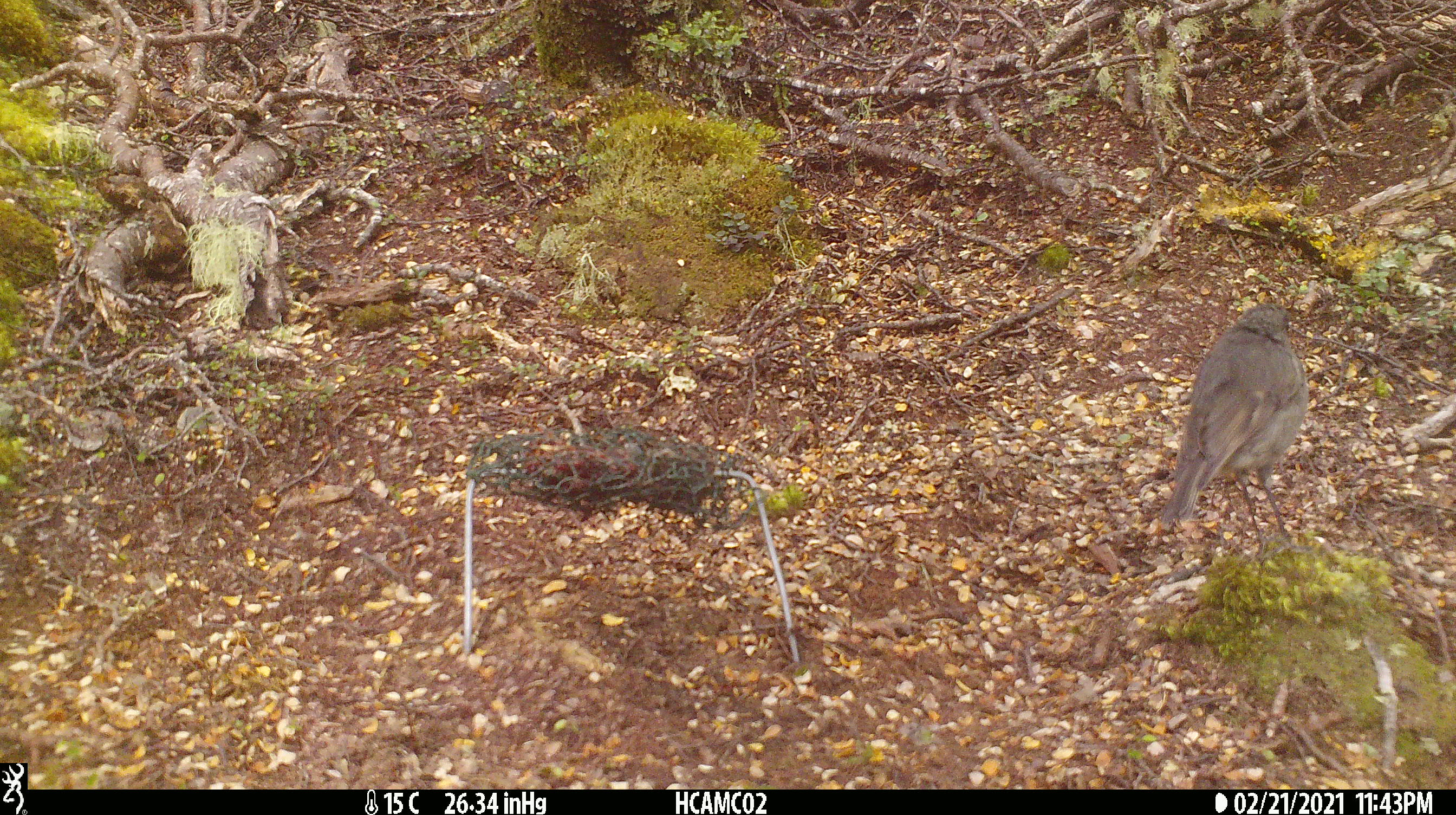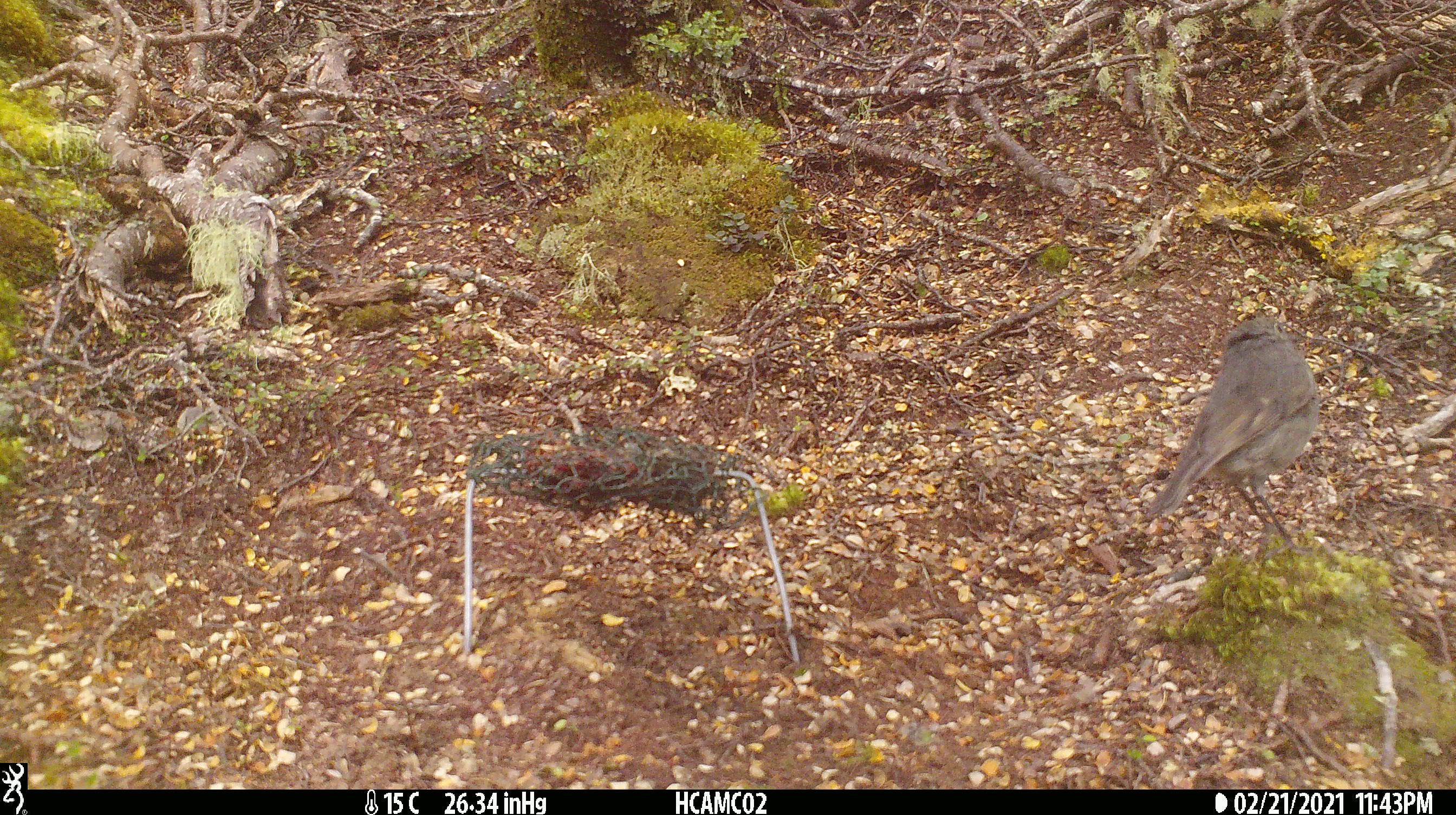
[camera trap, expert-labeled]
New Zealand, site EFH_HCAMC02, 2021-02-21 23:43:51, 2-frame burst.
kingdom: Animalia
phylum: Chordata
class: Aves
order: Passeriformes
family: Petroicidae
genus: Petroica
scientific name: Petroica australis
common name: new zealand robin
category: robin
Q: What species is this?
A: Robin (new zealand robin) (Petroica australis).